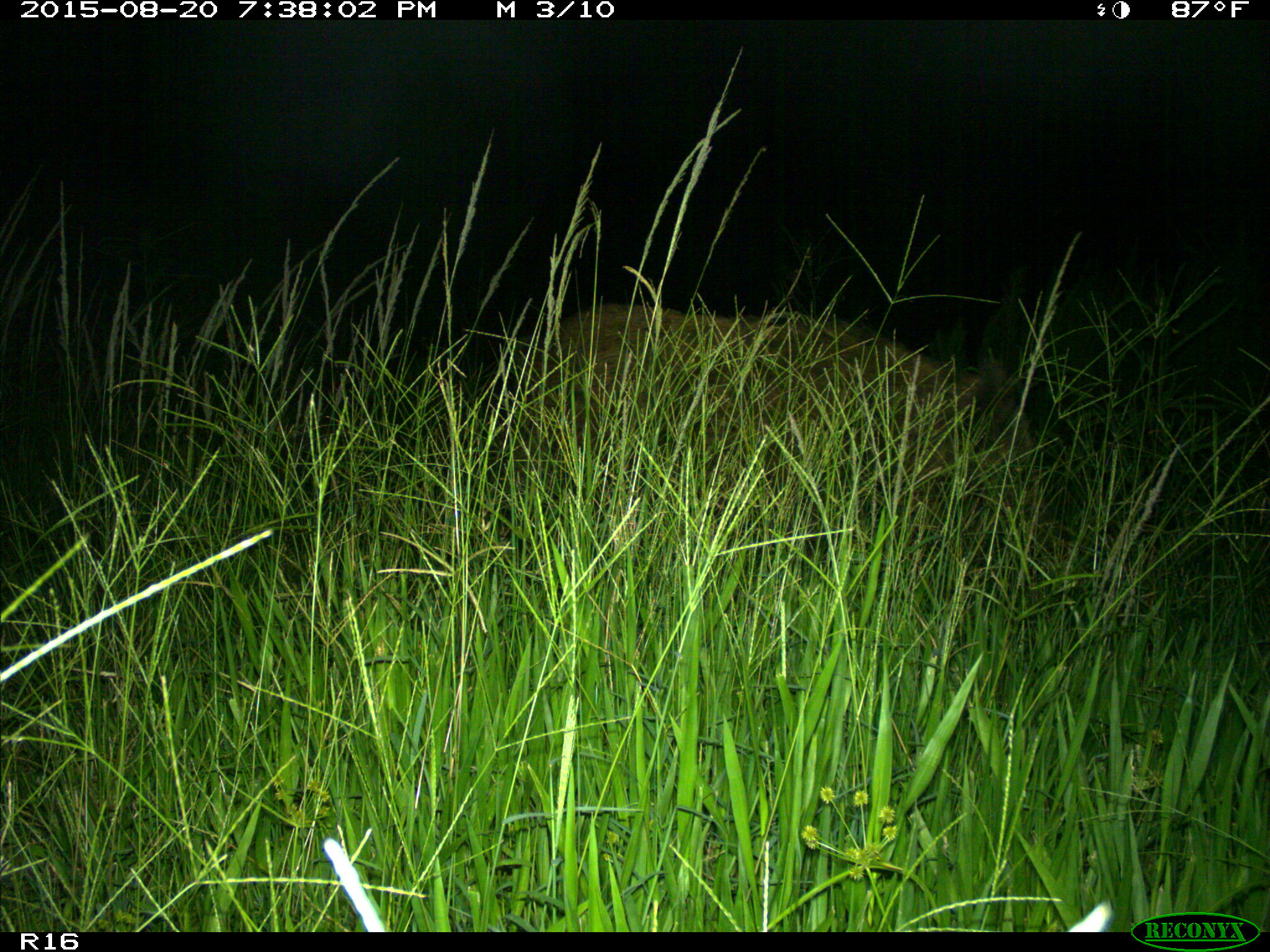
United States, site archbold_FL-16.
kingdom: Animalia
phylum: Chordata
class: Mammalia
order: Artiodactyla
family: Suidae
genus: Sus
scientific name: Sus scrofa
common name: wild boar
Sus scrofa (wild boar).